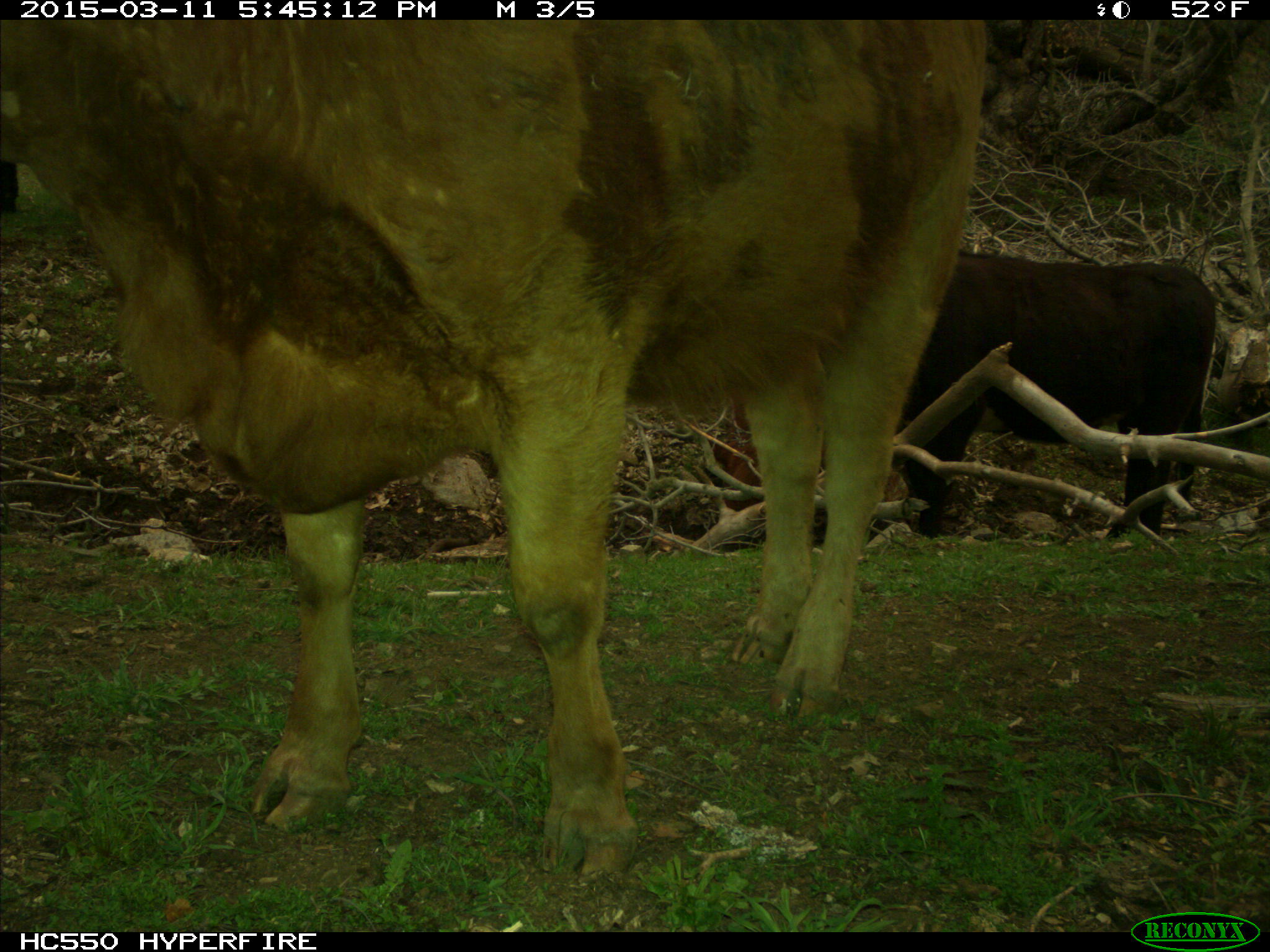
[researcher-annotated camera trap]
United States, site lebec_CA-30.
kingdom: Animalia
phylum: Chordata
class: Mammalia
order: Artiodactyla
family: Bovidae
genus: Bos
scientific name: Bos taurus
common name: domestic cow